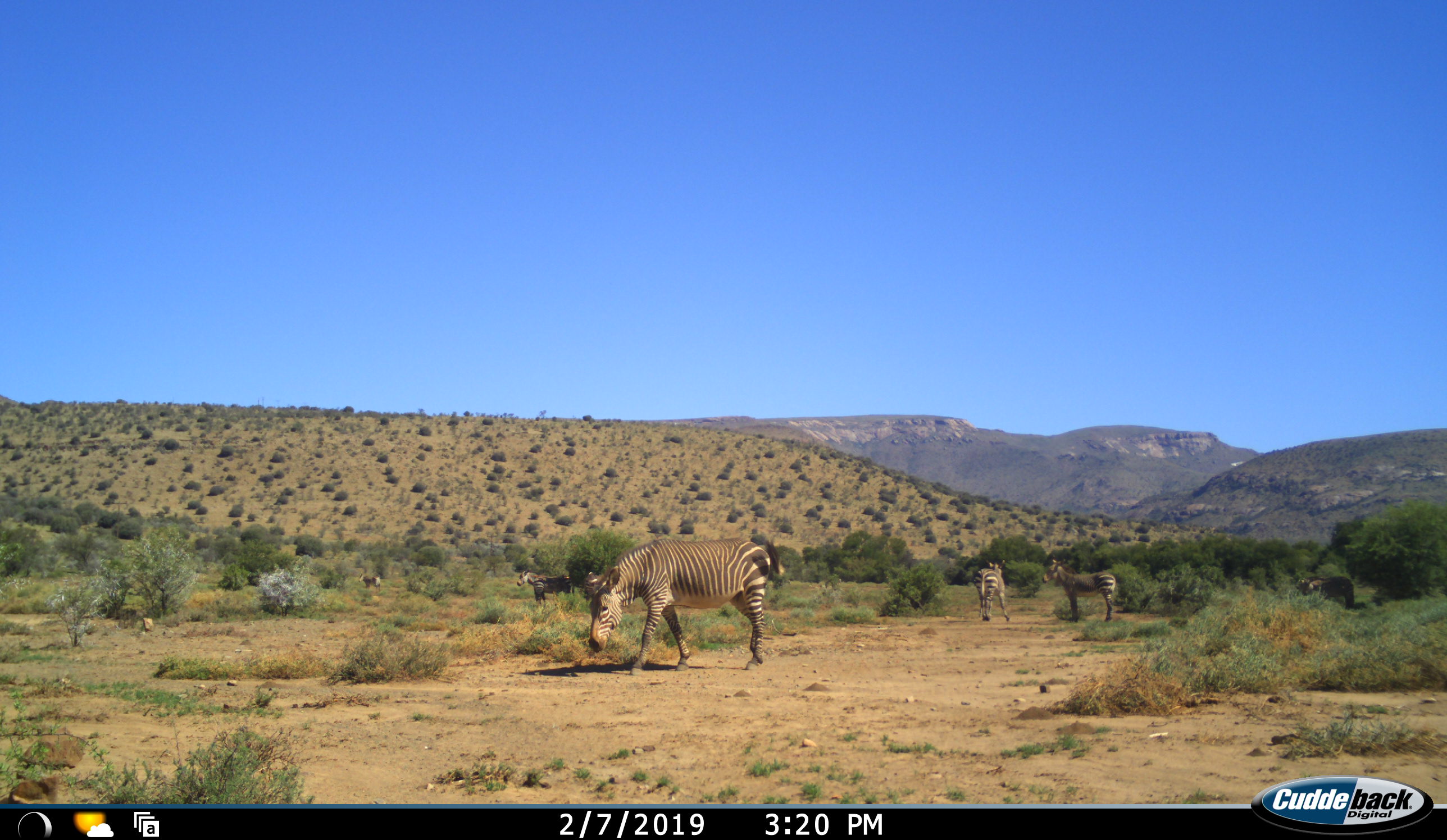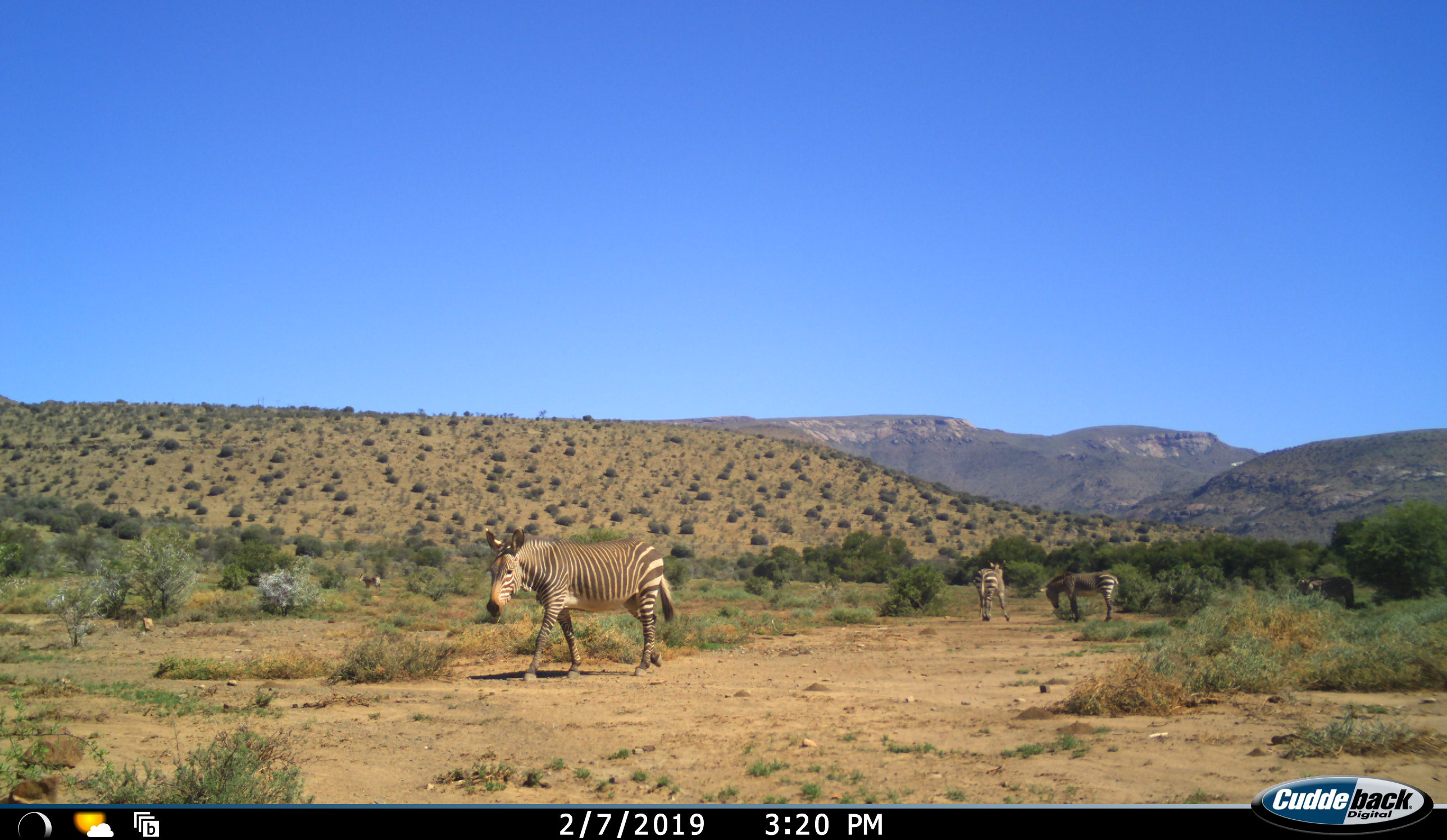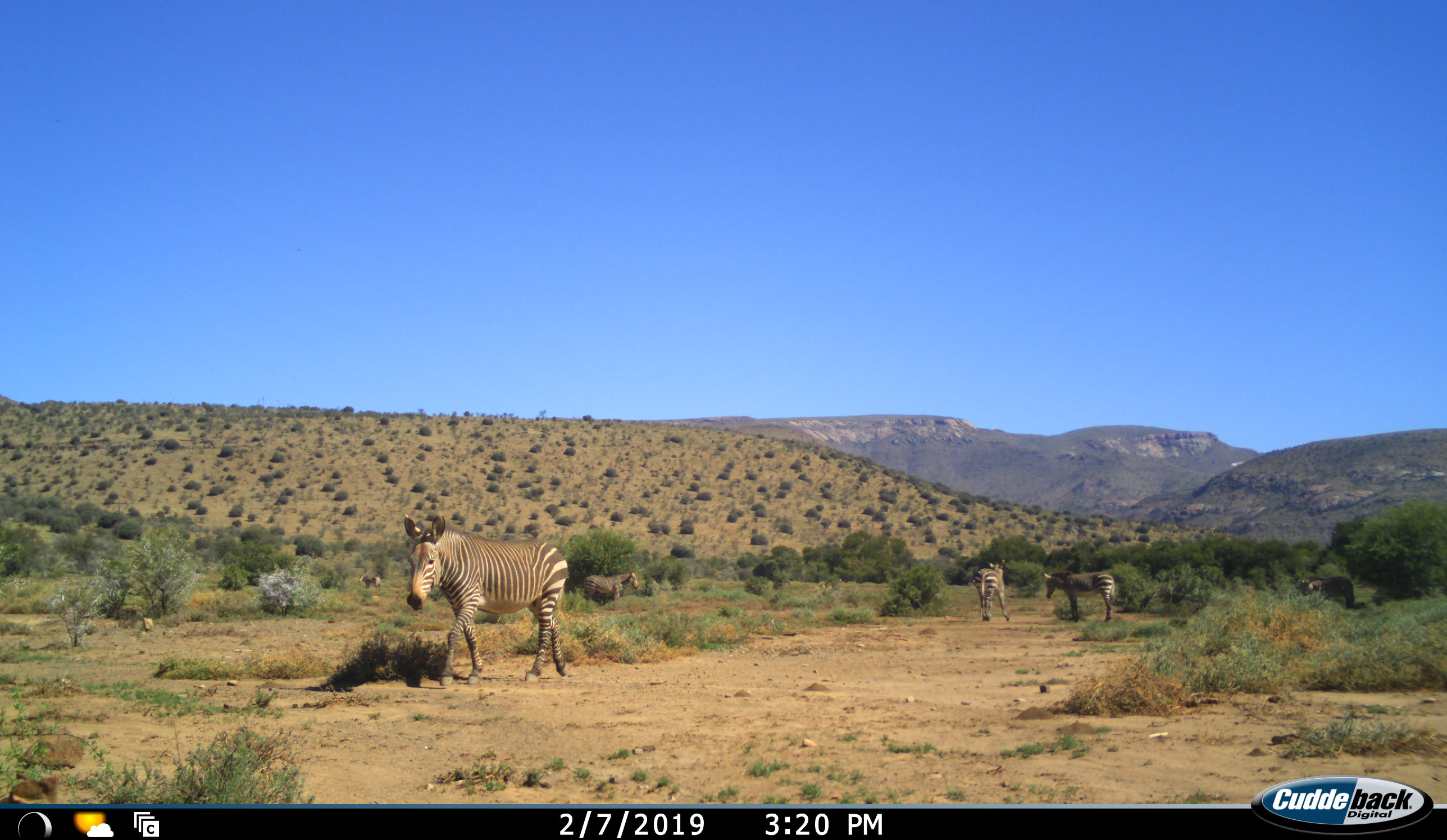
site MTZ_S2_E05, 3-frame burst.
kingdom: Animalia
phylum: Chordata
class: Mammalia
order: Perissodactyla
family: Equidae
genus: Equus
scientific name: Equus zebra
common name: mountain zebra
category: zebramountain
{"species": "zebramountain (mountain zebra) (Equus zebra)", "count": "5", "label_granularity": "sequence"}